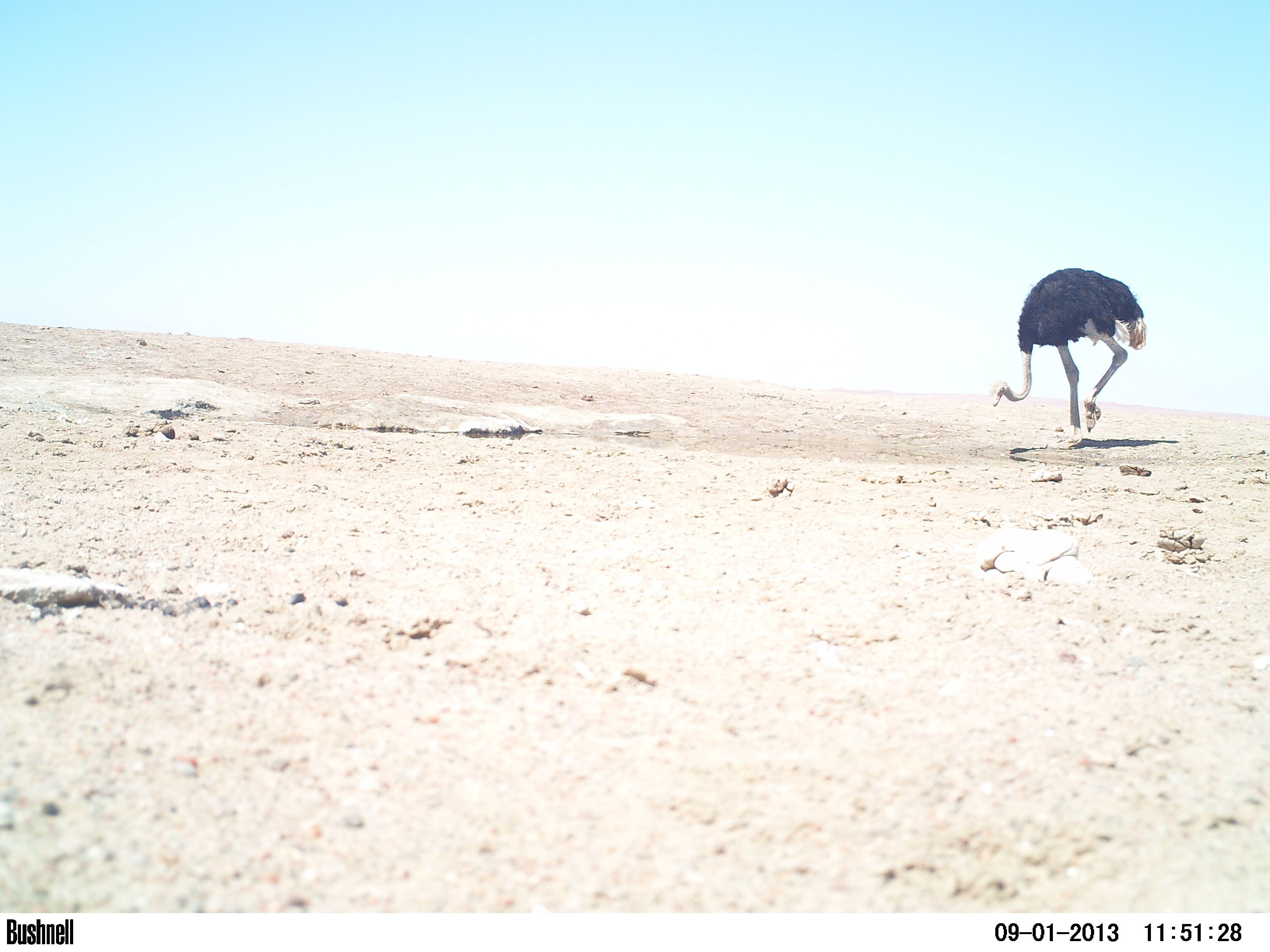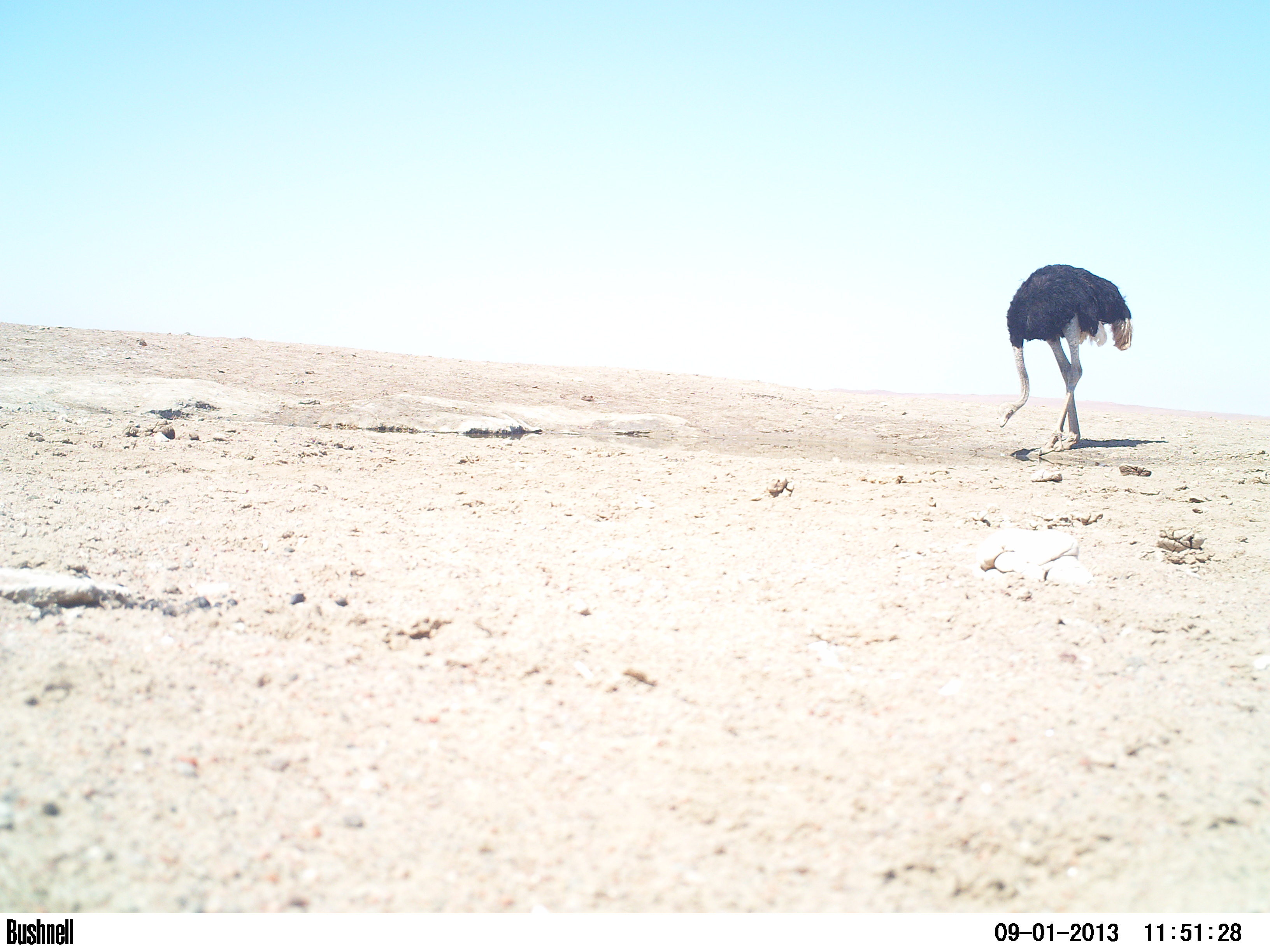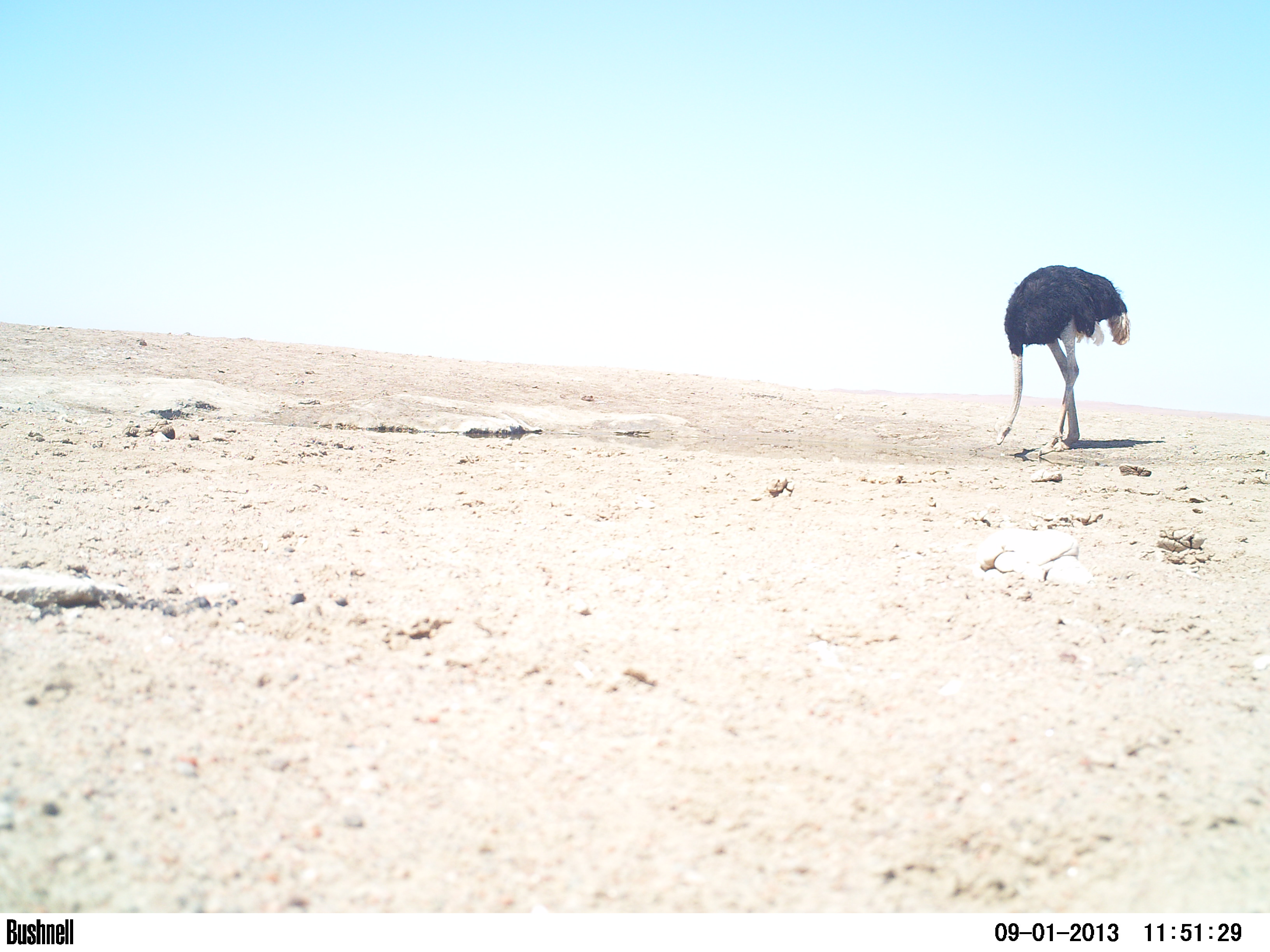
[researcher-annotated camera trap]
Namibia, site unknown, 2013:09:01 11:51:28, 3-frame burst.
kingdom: Animalia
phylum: Chordata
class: Aves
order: Struthioniformes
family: Struthionidae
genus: Struthio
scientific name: Struthio camelus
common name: common ostrich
Struthio camelus (common ostrich).